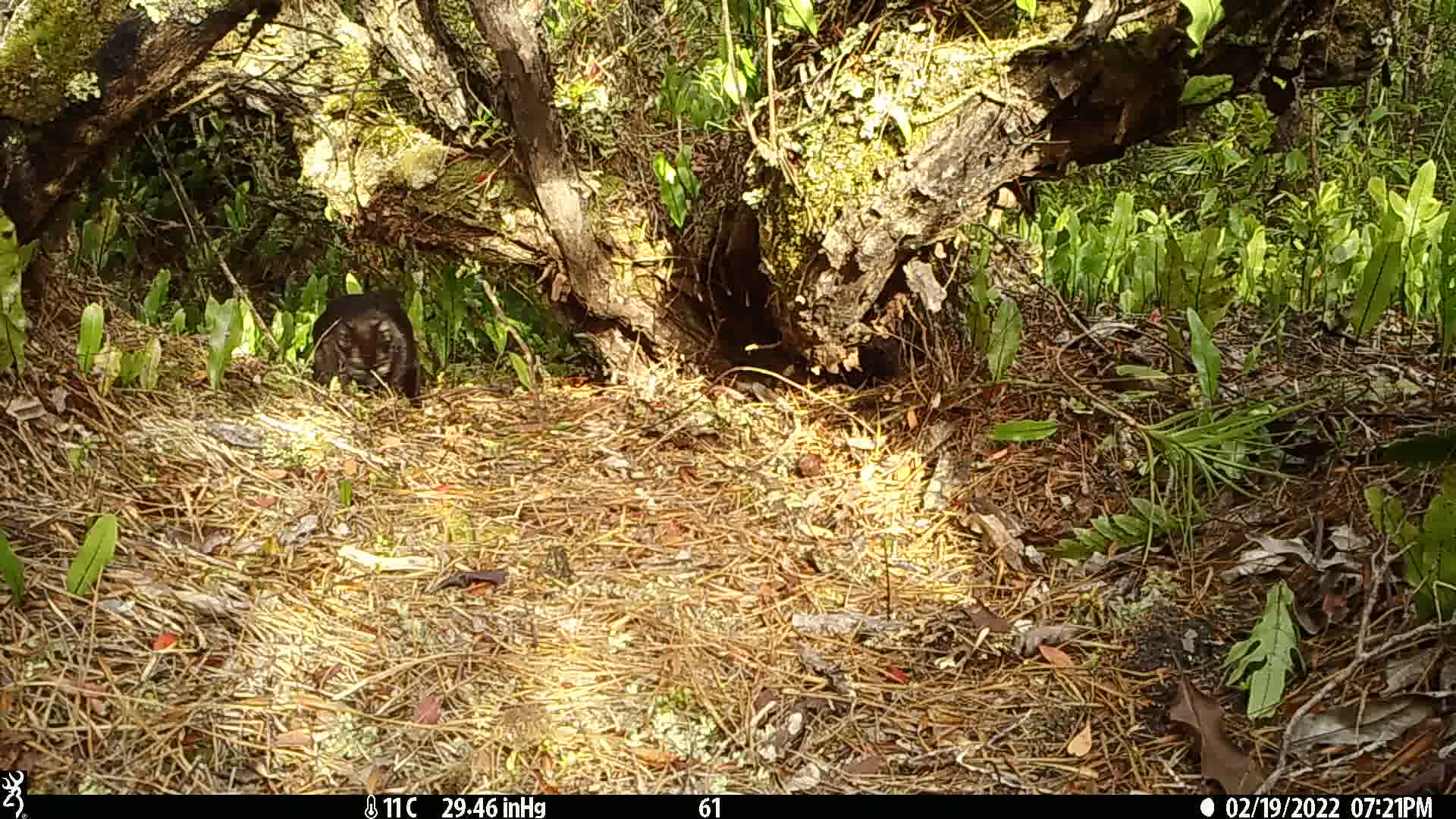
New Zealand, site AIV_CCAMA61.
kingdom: Animalia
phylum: Chordata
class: Mammalia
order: Carnivora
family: Felidae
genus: Felis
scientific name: Felis catus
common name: domestic cat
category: cat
Cat (domestic cat) (Felis catus).